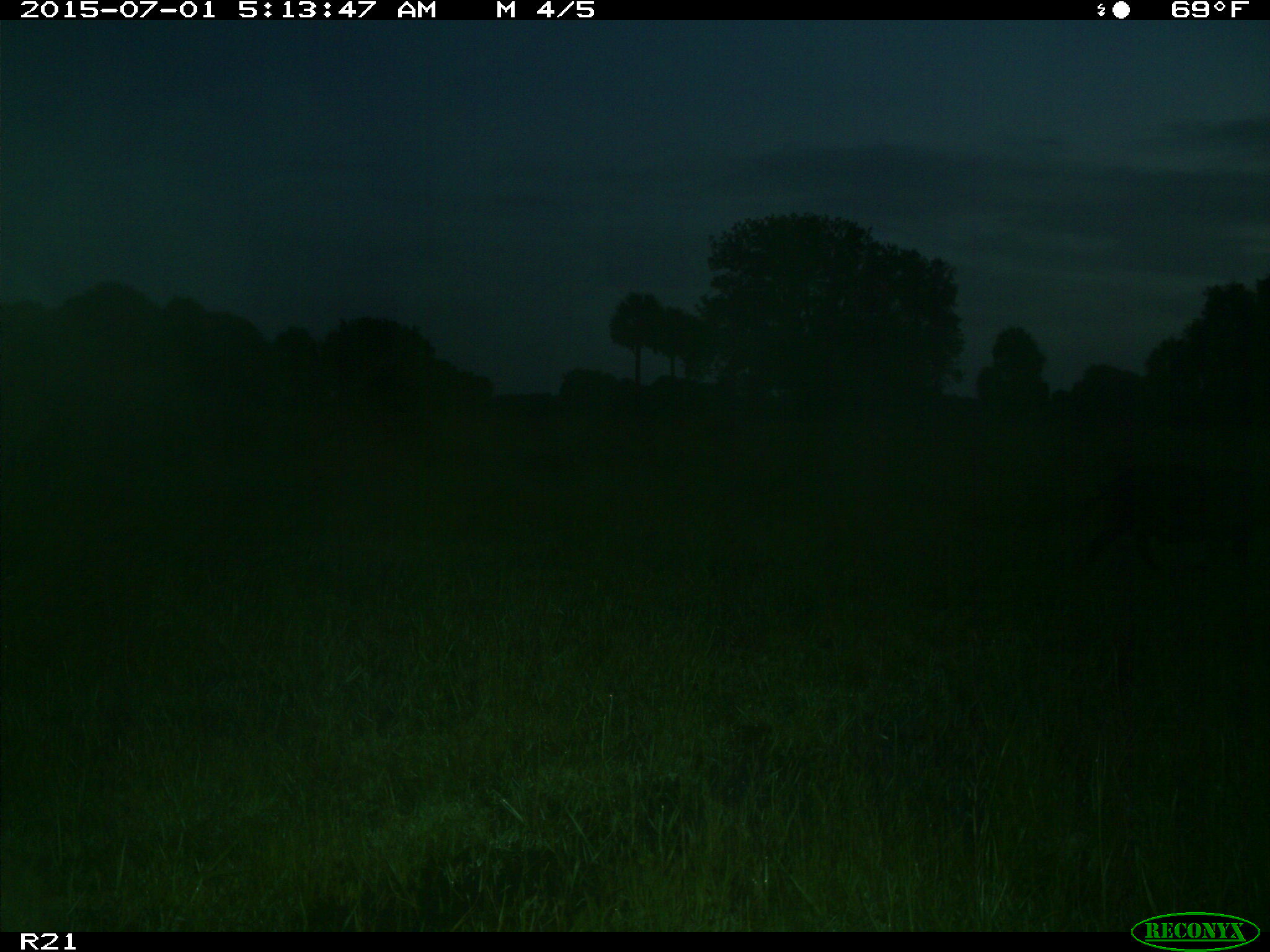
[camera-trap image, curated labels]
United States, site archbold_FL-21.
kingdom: Animalia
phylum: Chordata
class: Mammalia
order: Artiodactyla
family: Suidae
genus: Sus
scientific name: Sus scrofa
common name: wild boar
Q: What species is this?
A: Sus scrofa (wild boar).